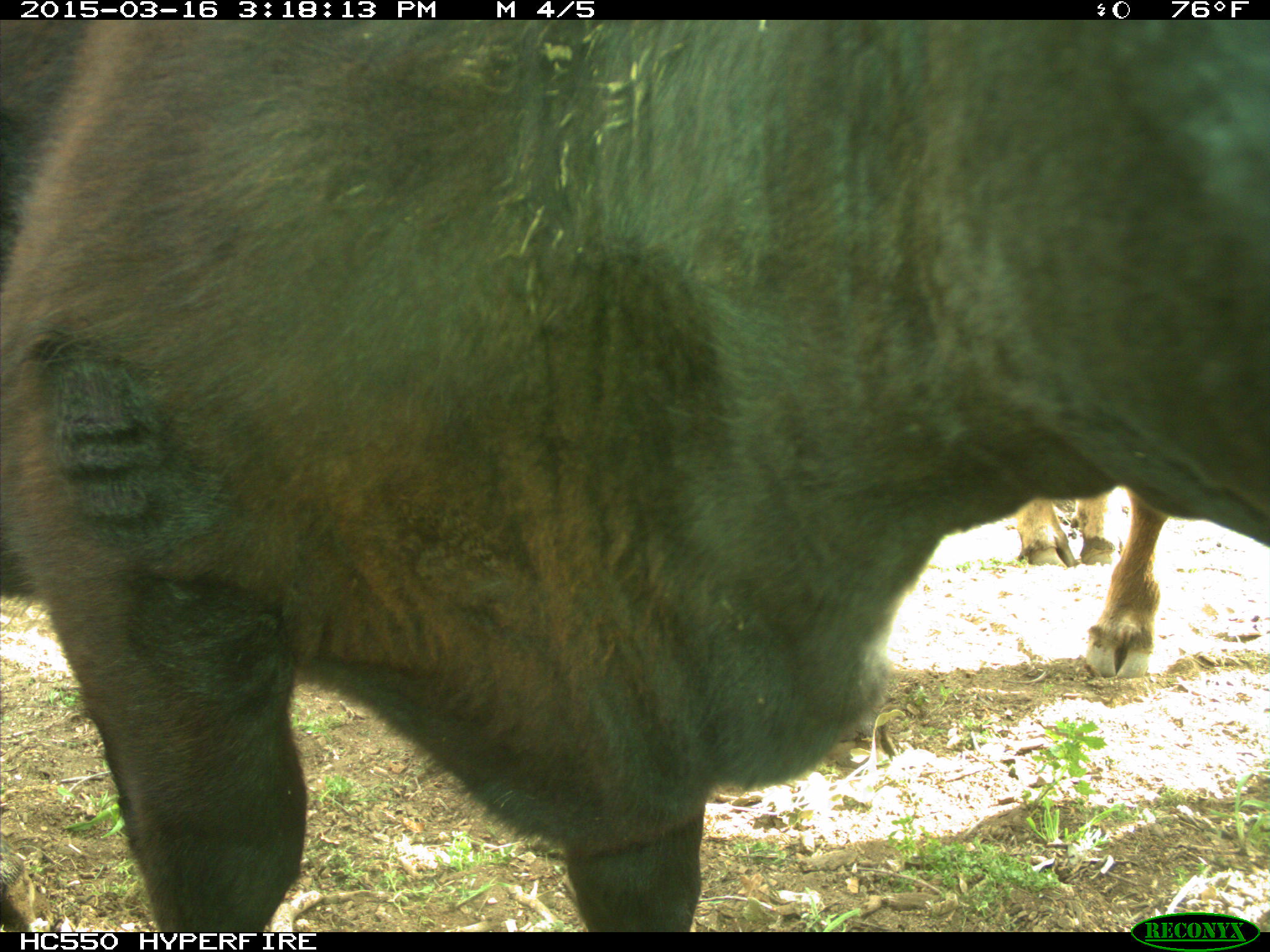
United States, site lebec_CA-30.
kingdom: Animalia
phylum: Chordata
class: Mammalia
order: Artiodactyla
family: Bovidae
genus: Bos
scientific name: Bos taurus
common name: domestic cow